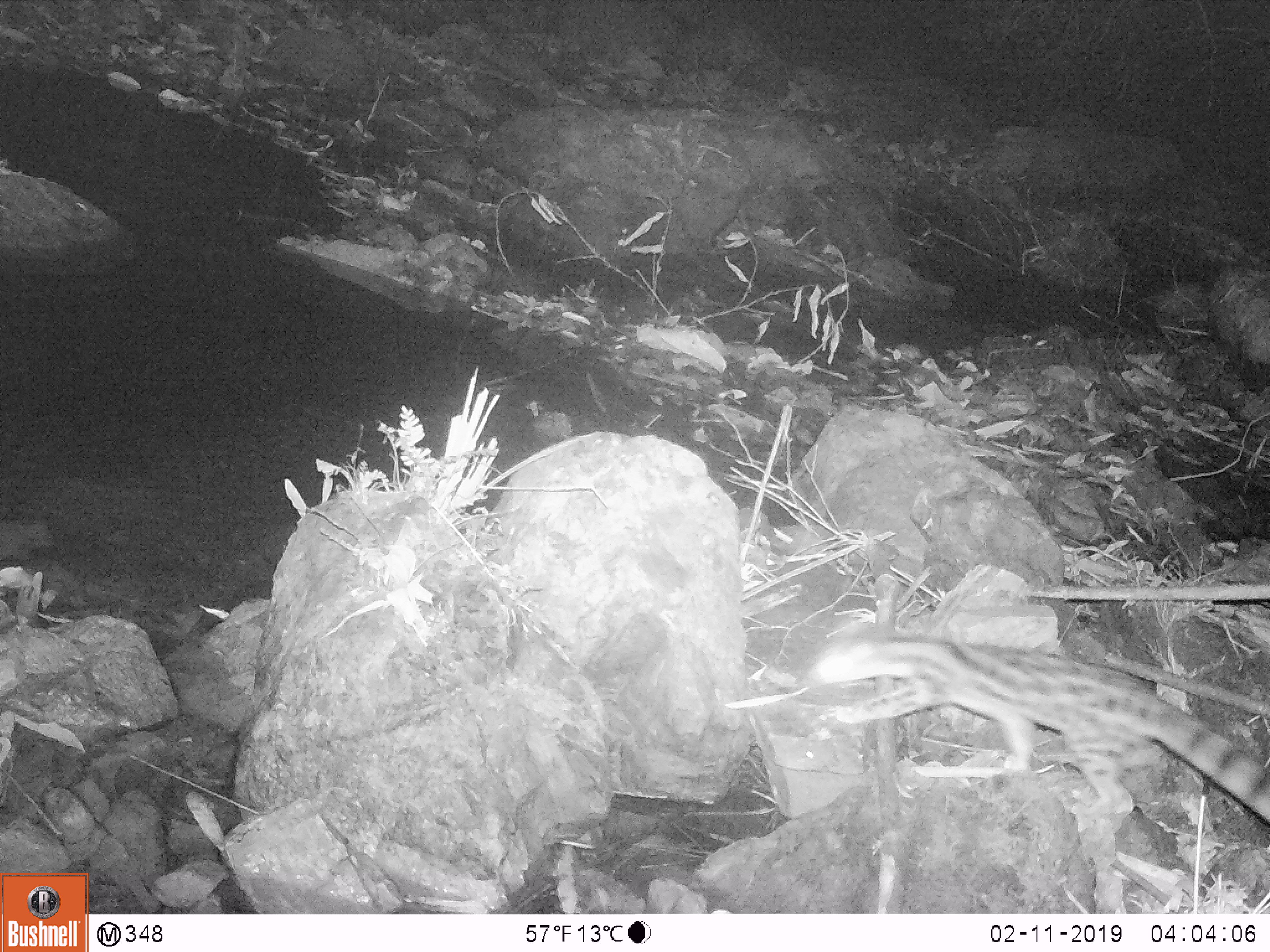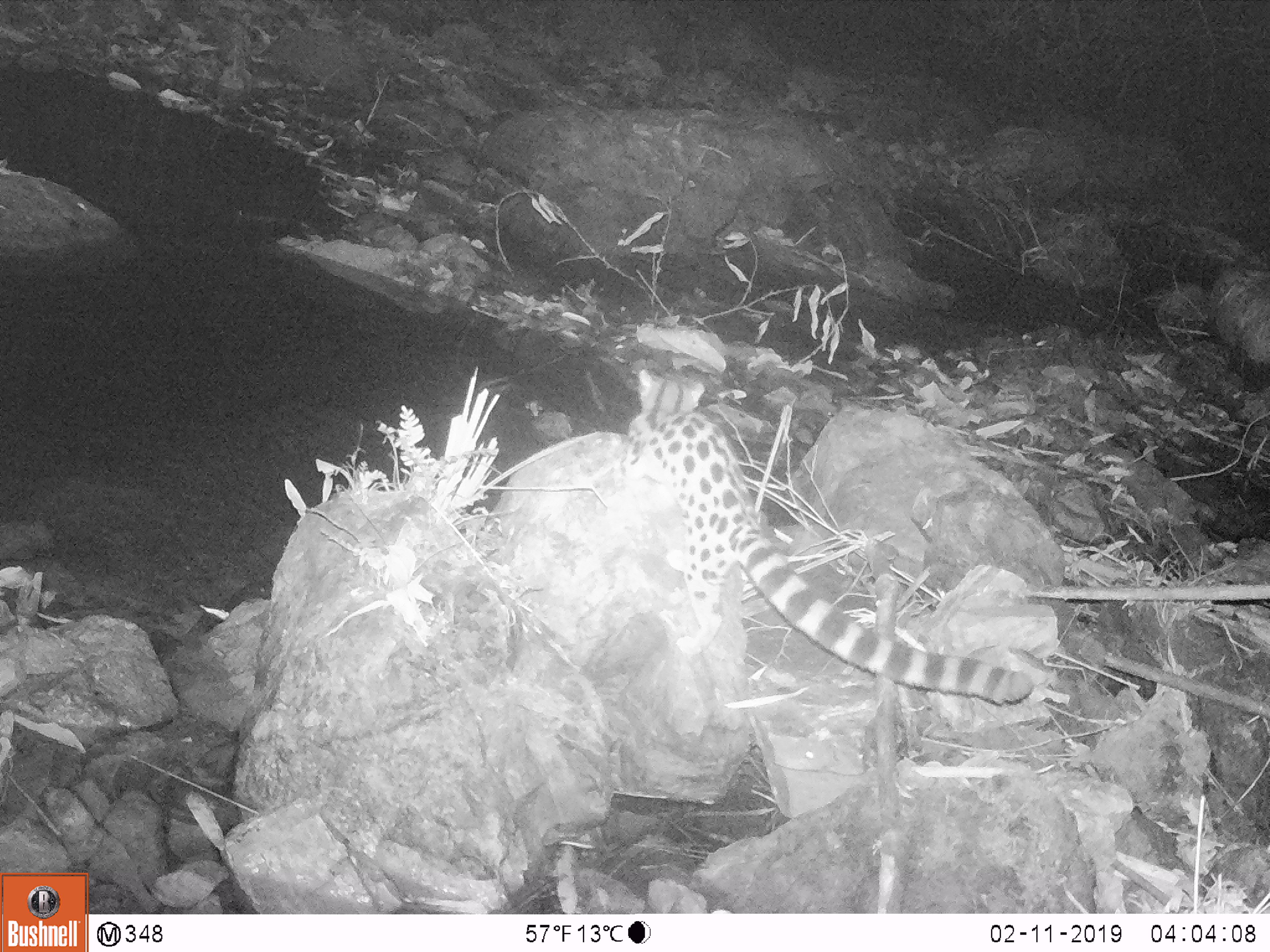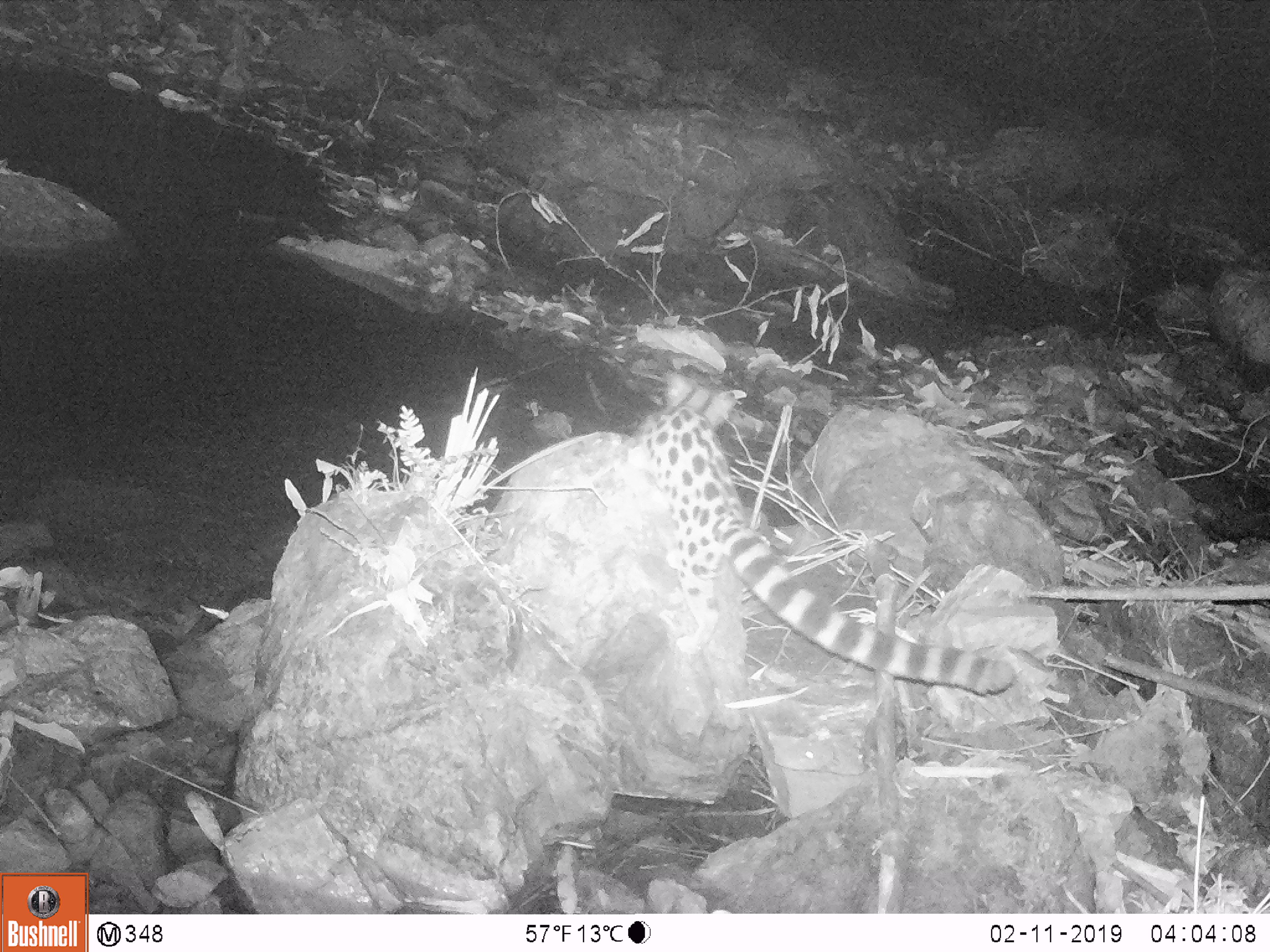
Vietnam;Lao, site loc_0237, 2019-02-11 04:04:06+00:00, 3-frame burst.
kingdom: Animalia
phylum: Chordata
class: Mammalia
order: Carnivora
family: Prionodontidae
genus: Prionodon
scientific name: Prionodon pardicolor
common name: spotted linsang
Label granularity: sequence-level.